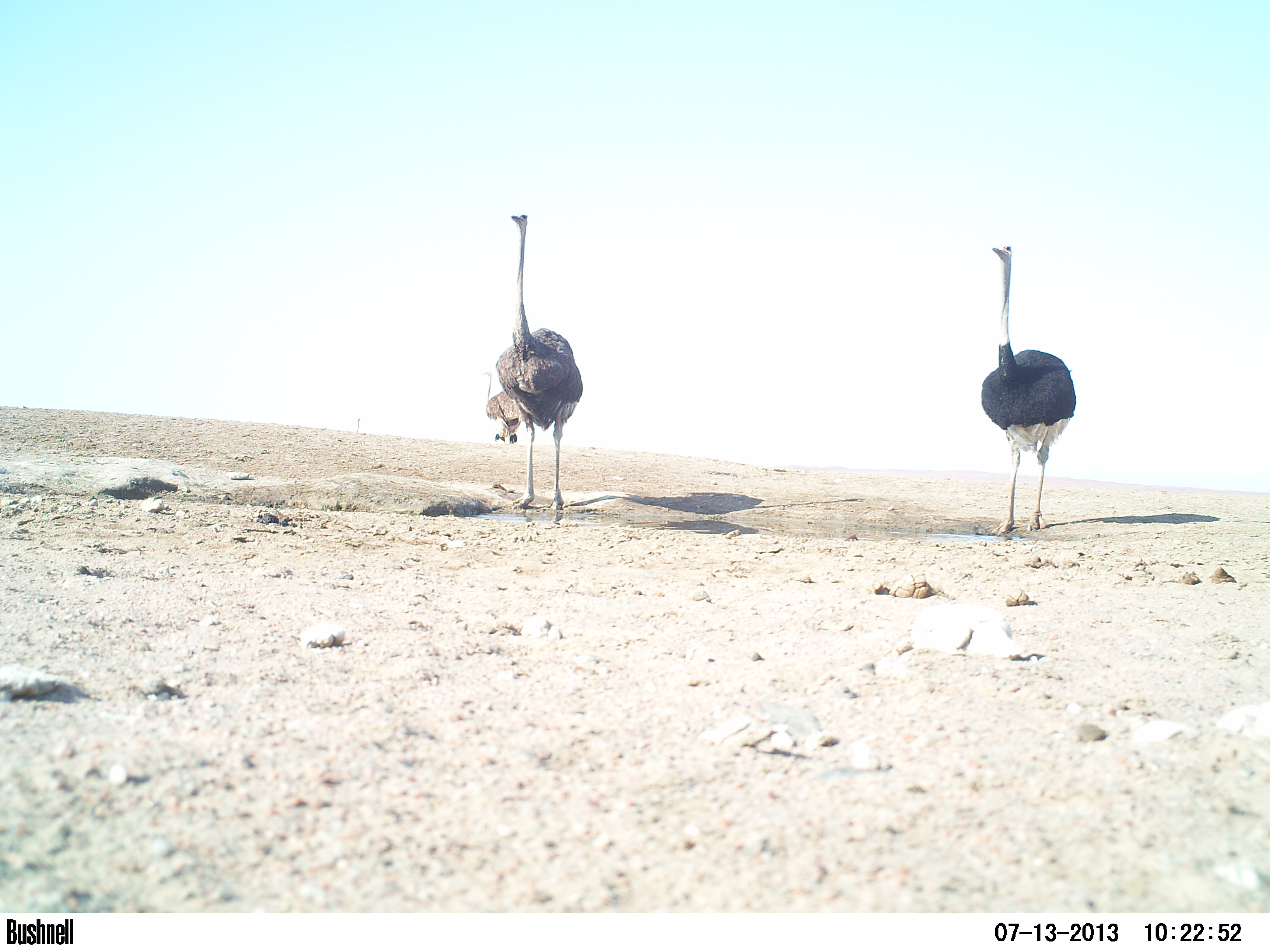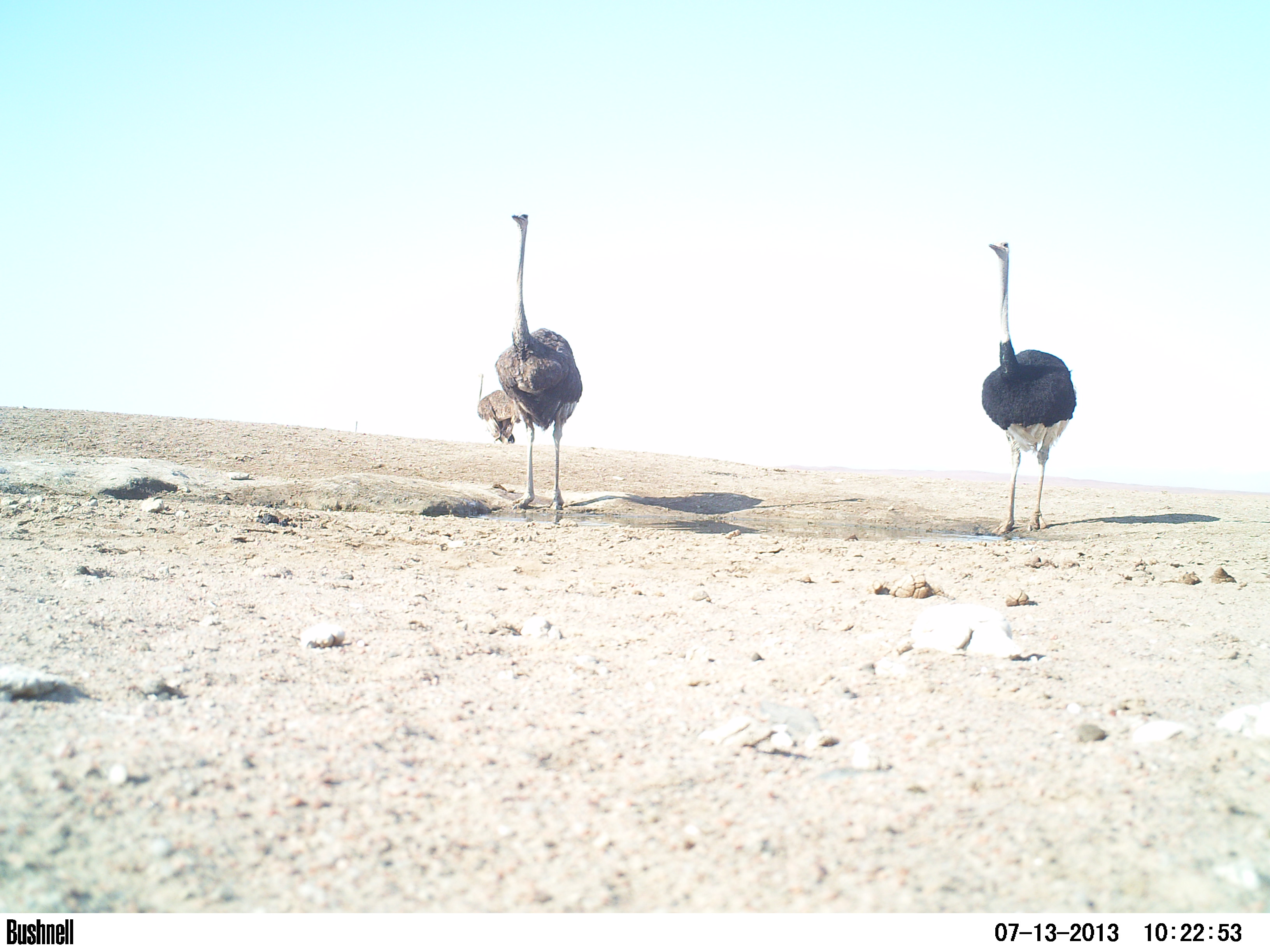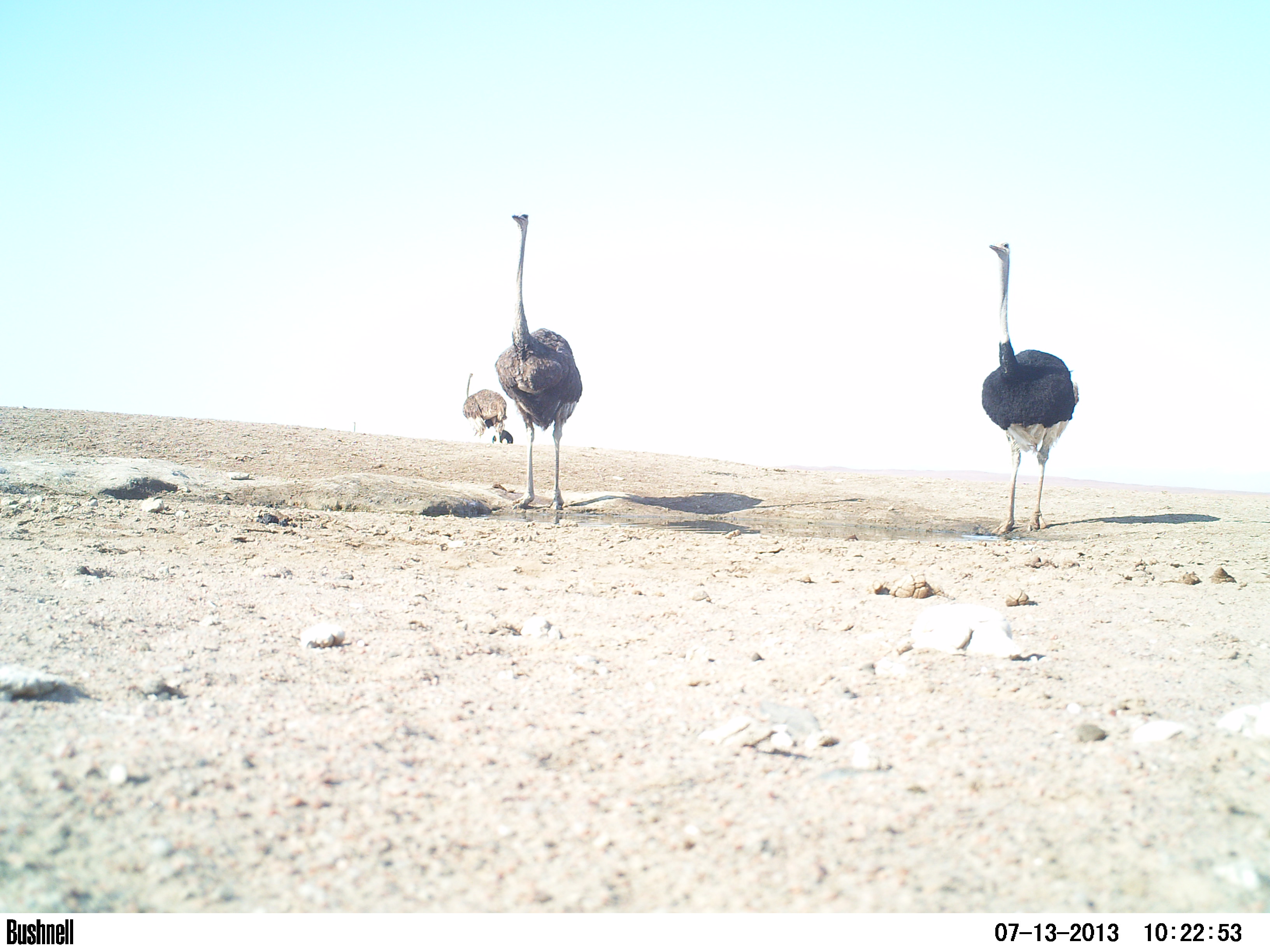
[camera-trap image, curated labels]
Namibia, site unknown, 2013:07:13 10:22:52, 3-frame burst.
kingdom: Animalia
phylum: Chordata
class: Aves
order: Struthioniformes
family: Struthionidae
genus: Struthio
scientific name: Struthio camelus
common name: common ostrich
Struthio camelus (common ostrich).